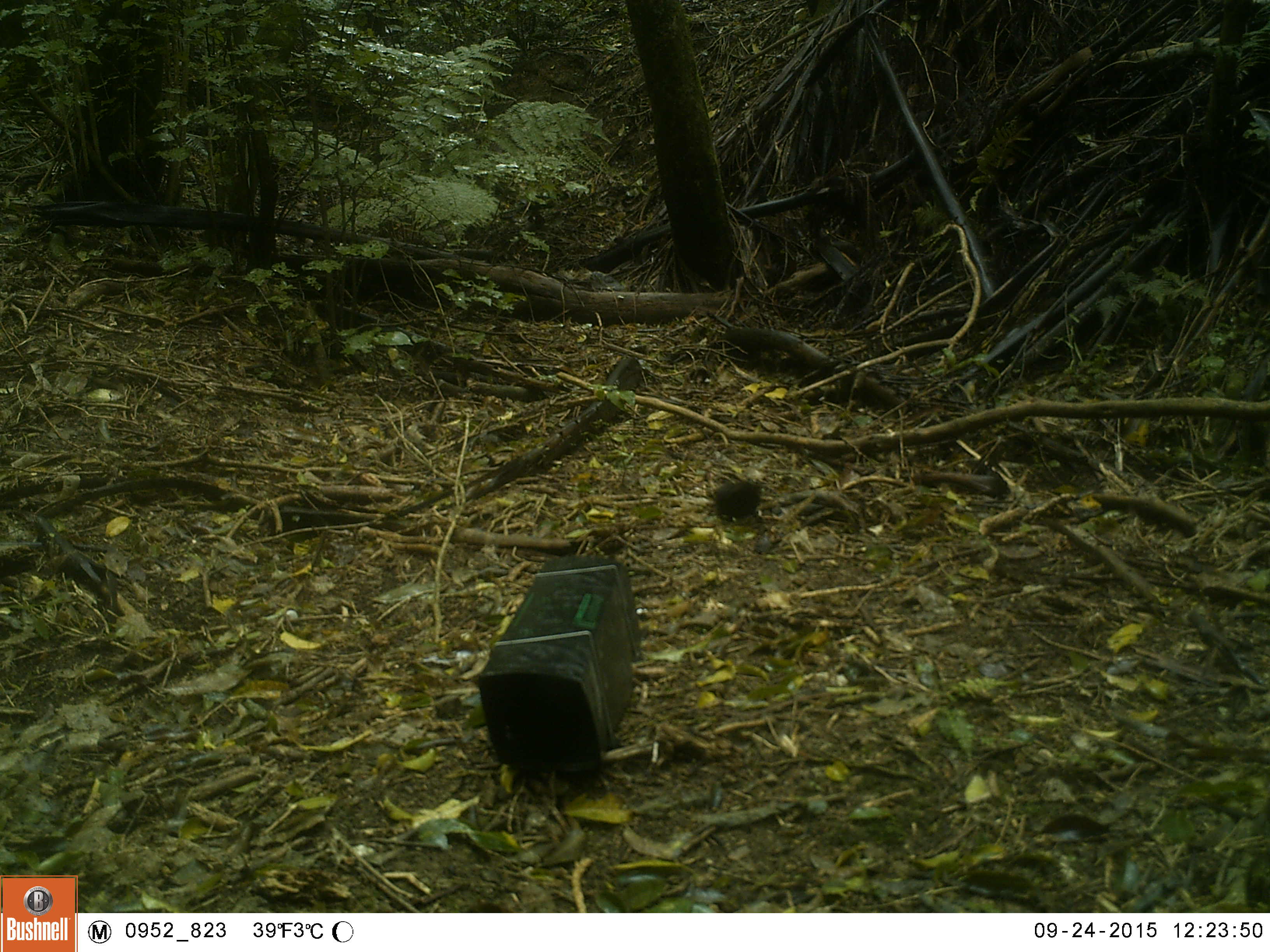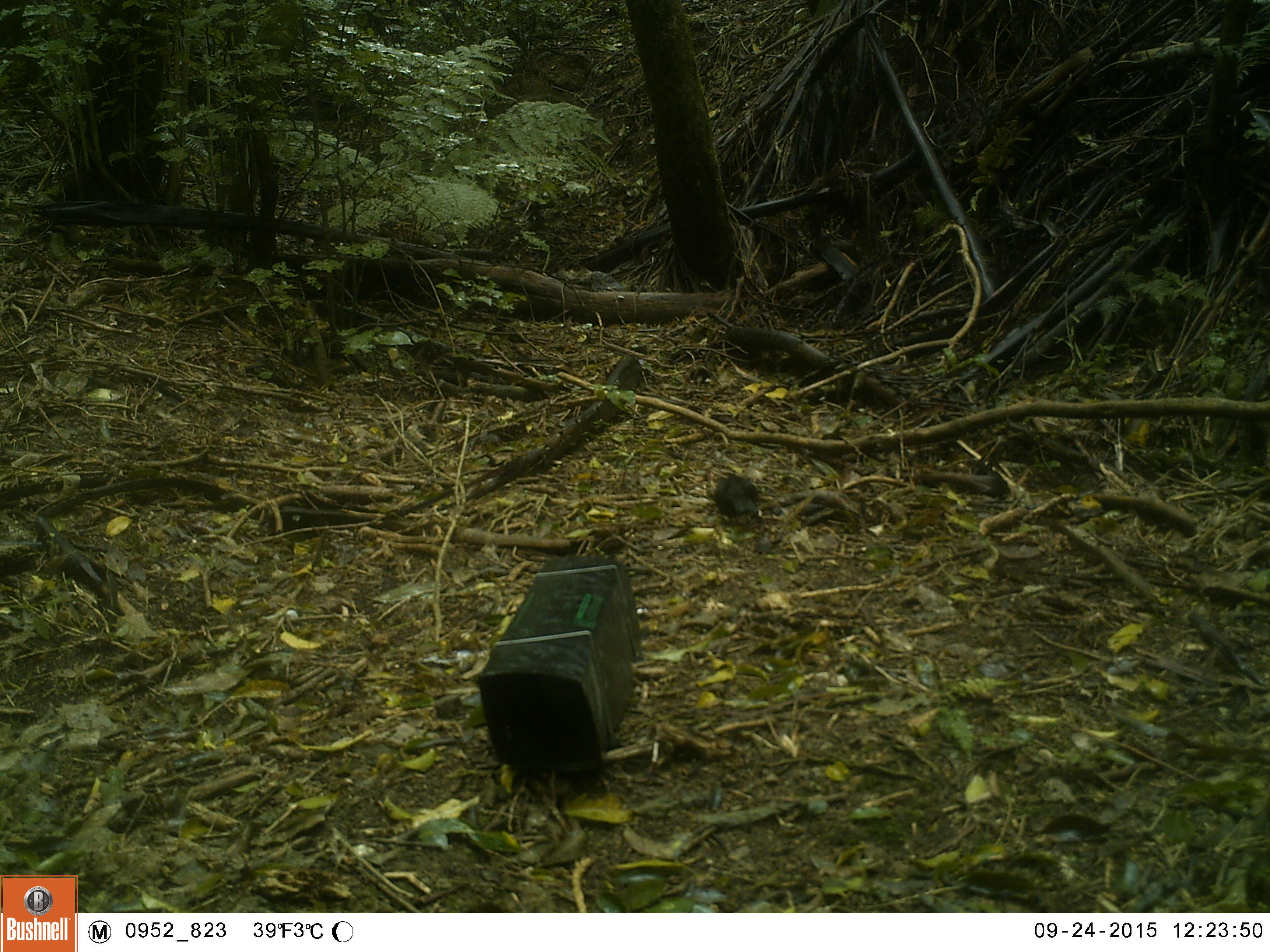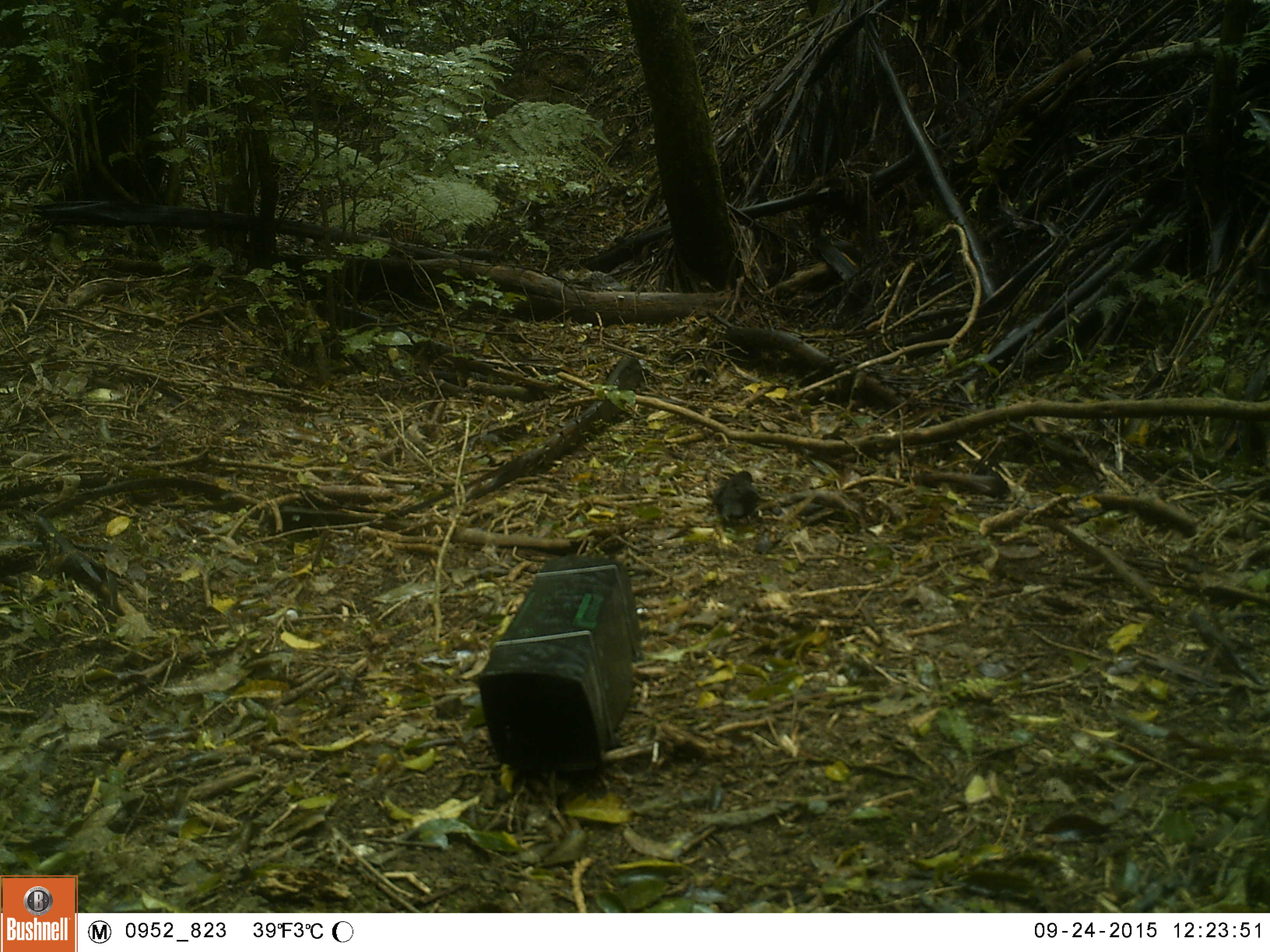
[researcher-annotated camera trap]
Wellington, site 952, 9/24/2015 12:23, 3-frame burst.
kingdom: Animalia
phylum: Chordata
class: Aves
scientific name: Aves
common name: bird